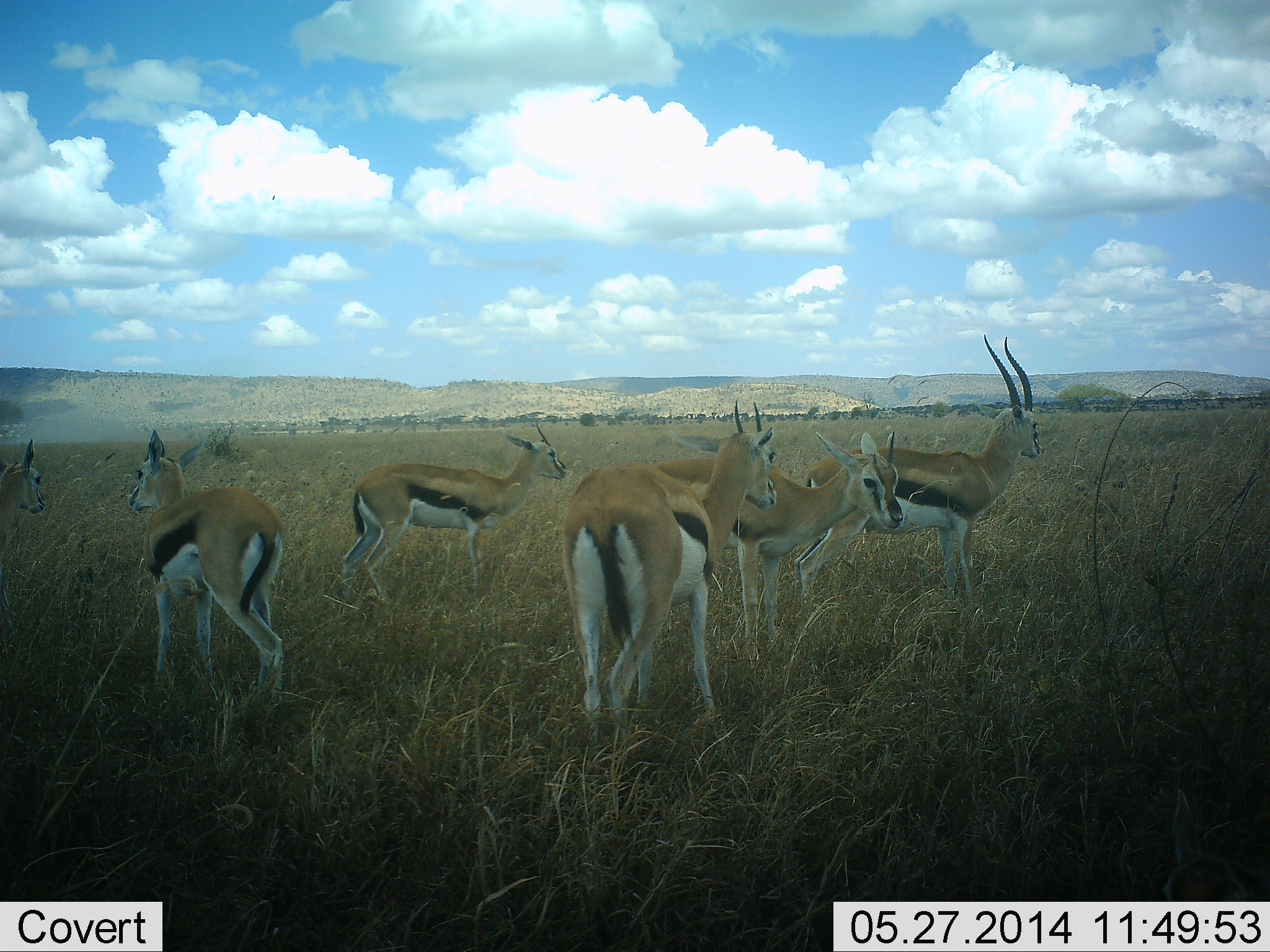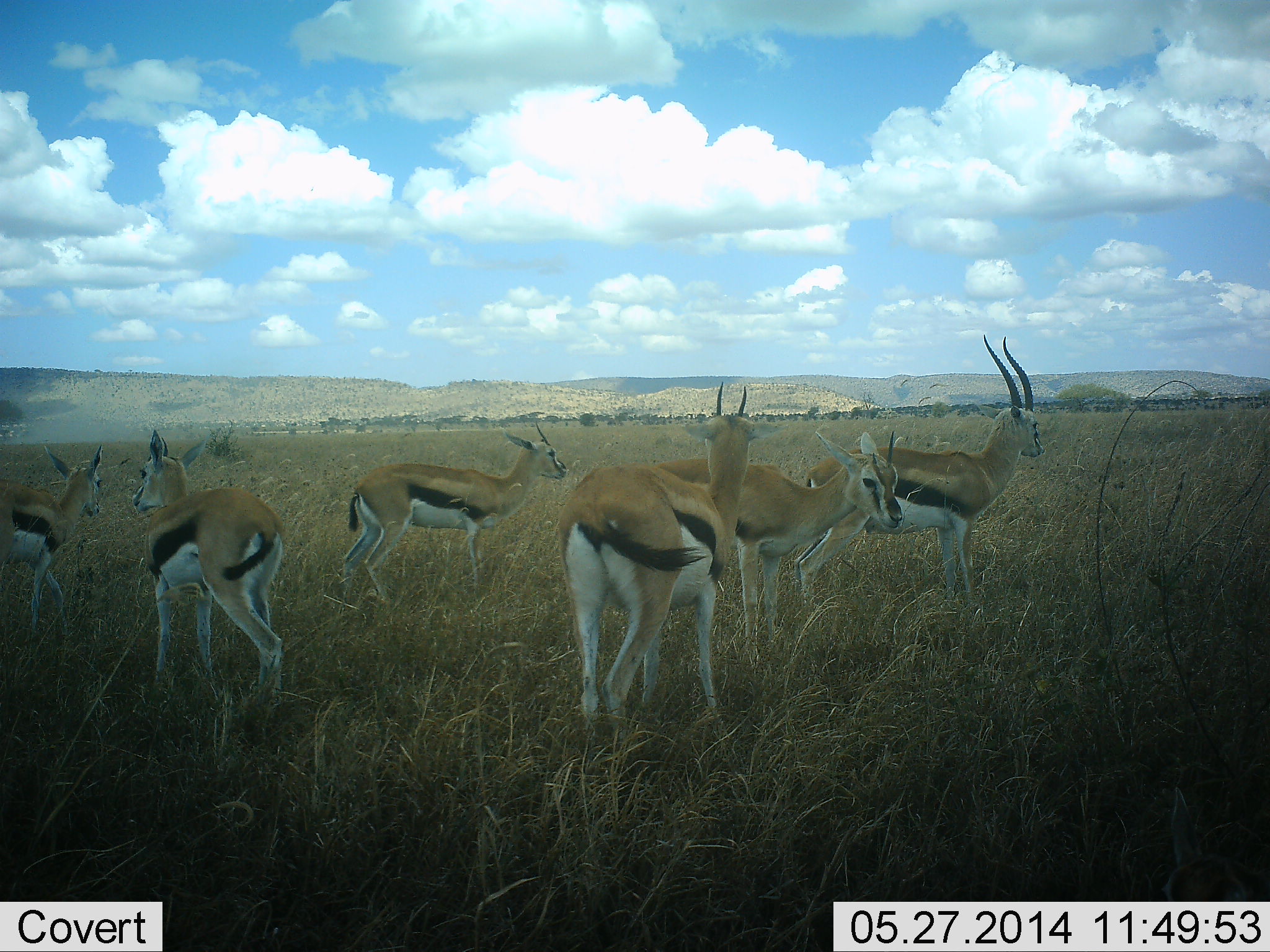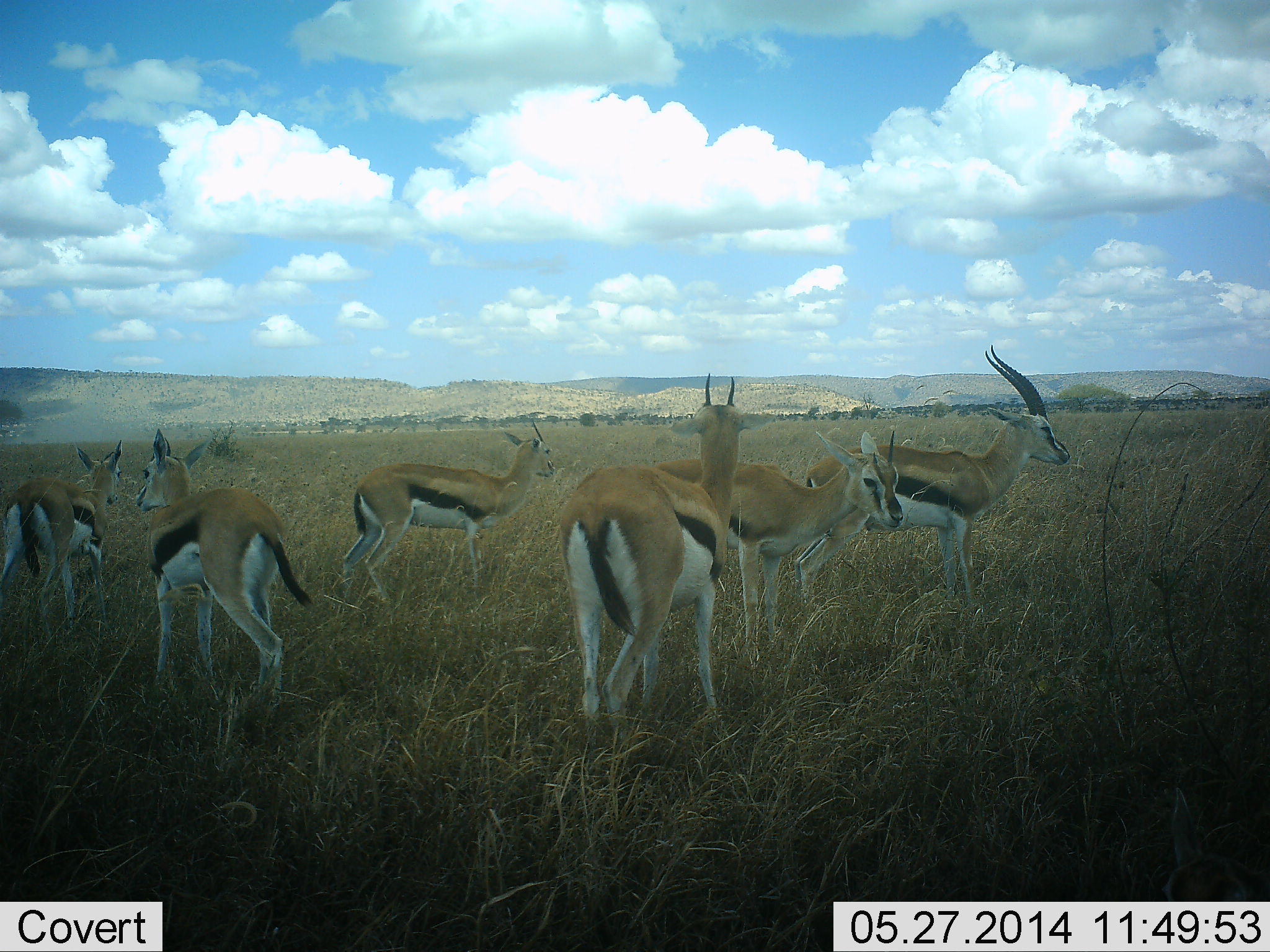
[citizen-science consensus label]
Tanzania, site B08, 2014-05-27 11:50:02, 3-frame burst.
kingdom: Animalia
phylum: Chordata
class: Mammalia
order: Artiodactyla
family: Bovidae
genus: Eudorcas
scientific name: Eudorcas thomsonii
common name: thomson's gazelle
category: gazellethomsons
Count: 6.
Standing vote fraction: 90%.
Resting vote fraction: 10%.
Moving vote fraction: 20%.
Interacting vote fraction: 10%.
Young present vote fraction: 10%.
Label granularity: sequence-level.